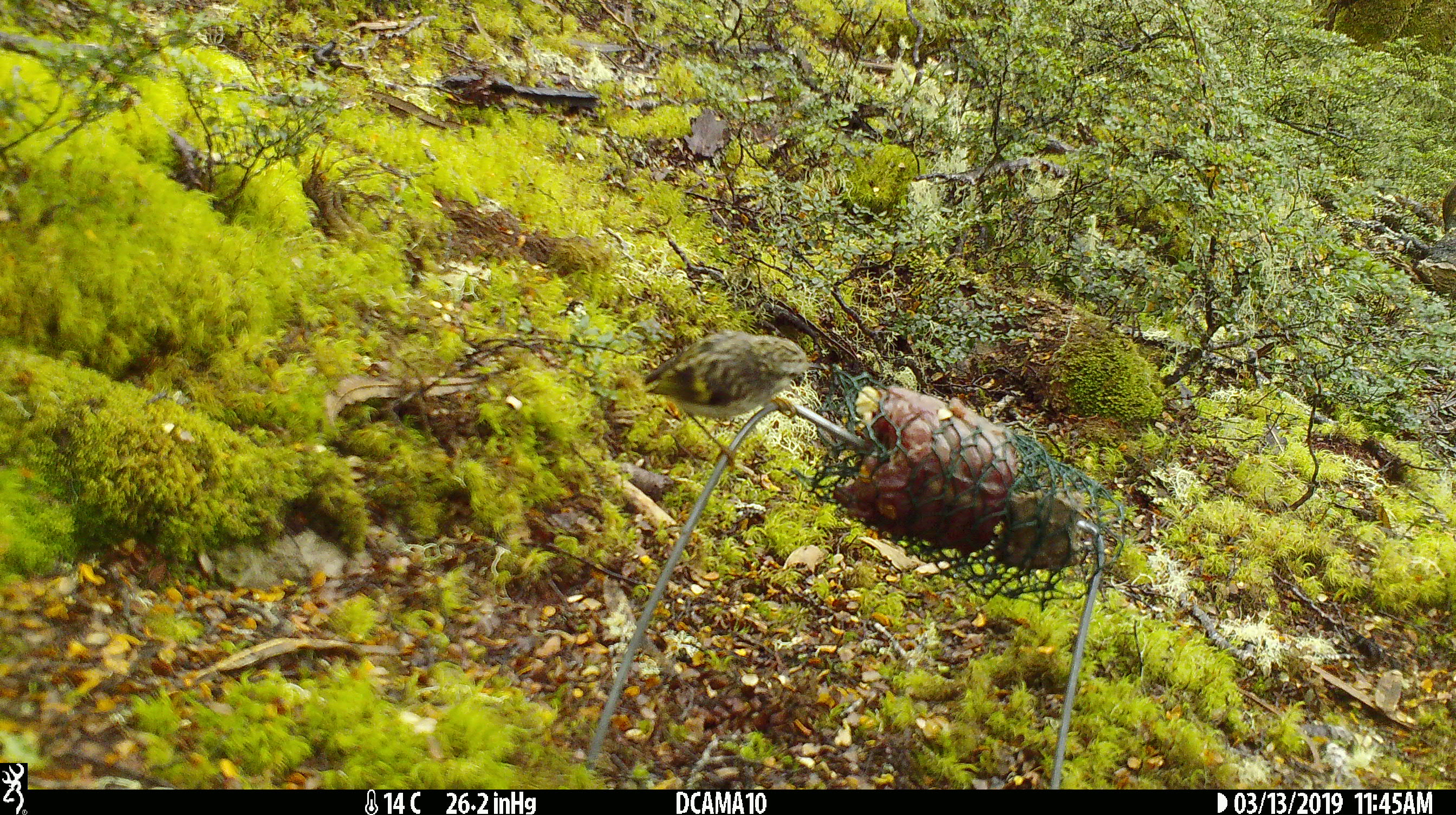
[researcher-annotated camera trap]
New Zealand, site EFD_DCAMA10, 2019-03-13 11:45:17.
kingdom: Animalia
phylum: Chordata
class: Aves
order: Passeriformes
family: Acanthisittidae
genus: Acanthisitta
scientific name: Acanthisitta chloris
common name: rifleman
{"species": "rifleman (Acanthisitta chloris)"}